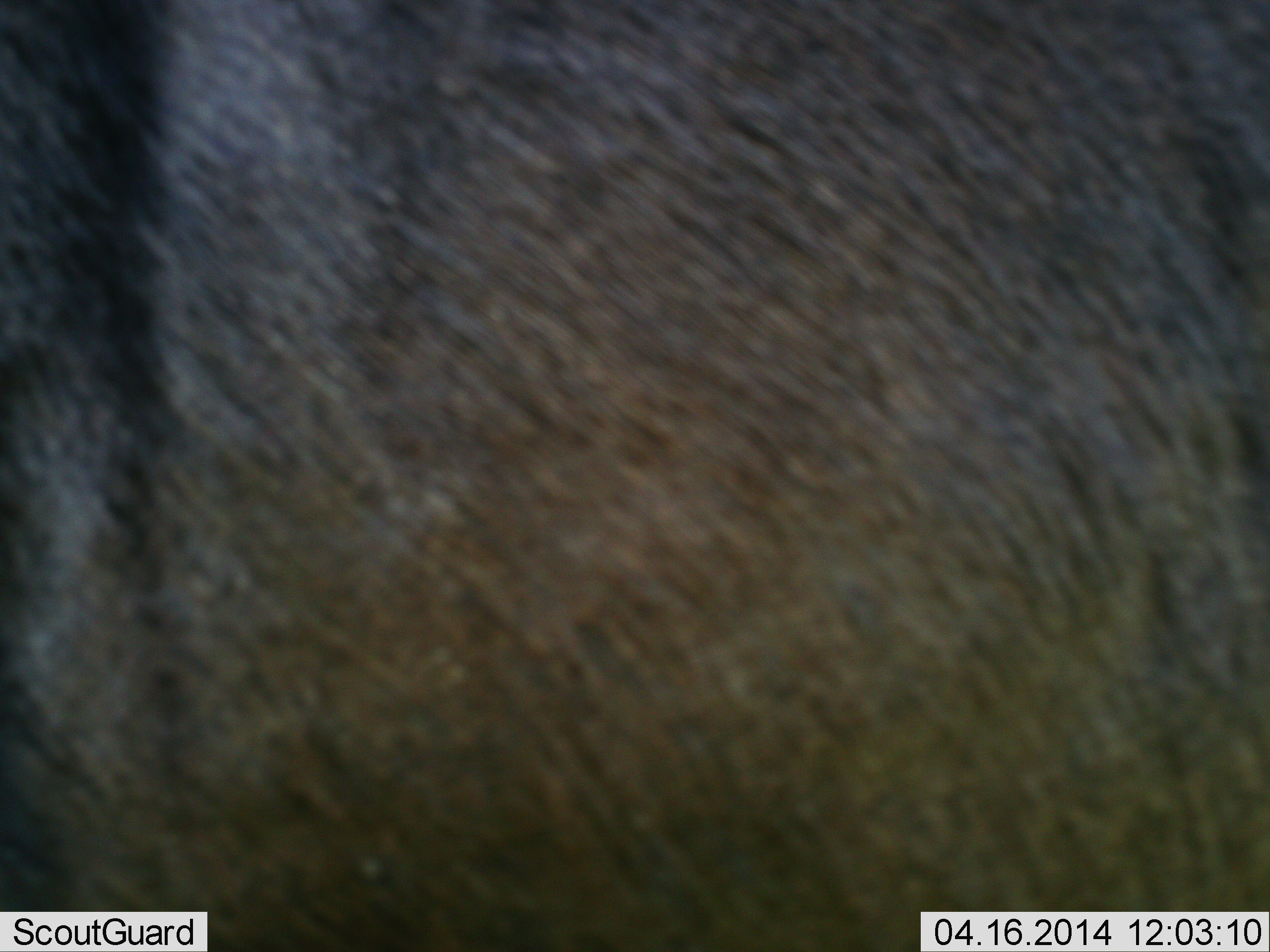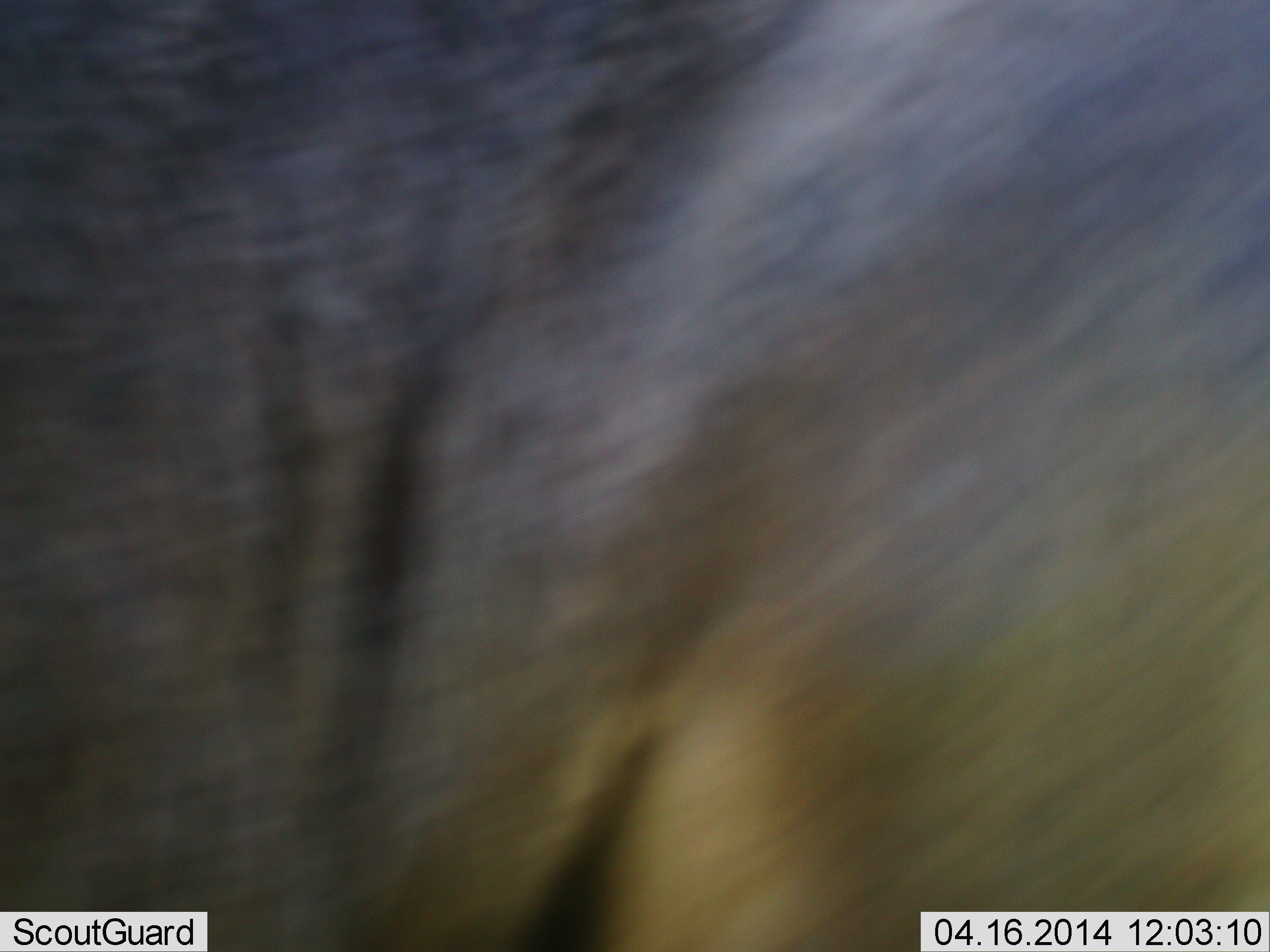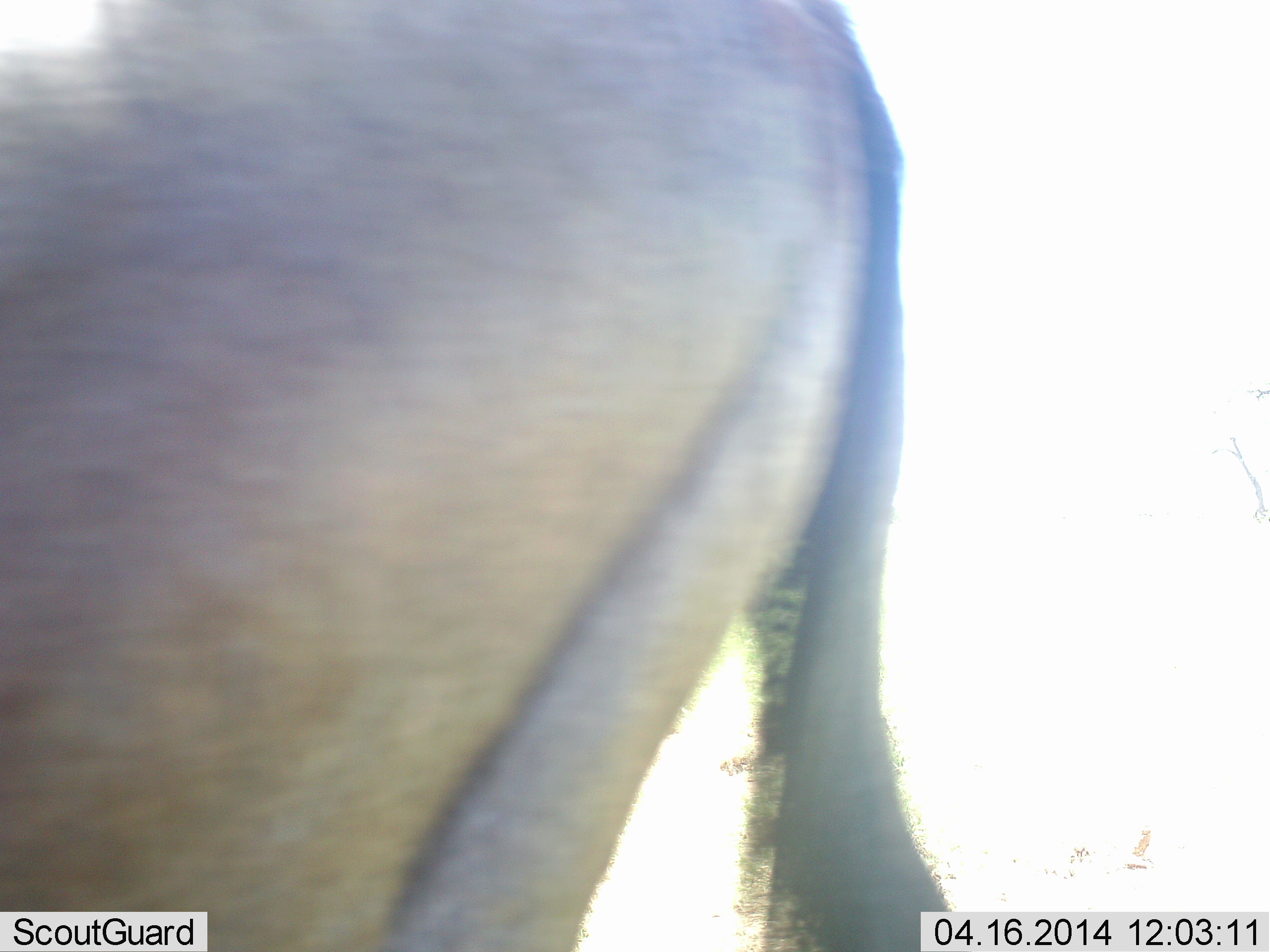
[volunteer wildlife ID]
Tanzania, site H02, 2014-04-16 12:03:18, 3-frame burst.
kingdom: Animalia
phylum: Chordata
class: Mammalia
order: Artiodactyla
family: Bovidae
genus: Connochaetes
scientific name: Connochaetes taurinus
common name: blue wildebeest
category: wildebeest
Wildebeest (blue wildebeest) (Connochaetes taurinus), count 1. Behavior (volunteer vote fractions): standing 20%, resting 0%, moving 80%, interacting 0%. Young present (vote fraction): 0%. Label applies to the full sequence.